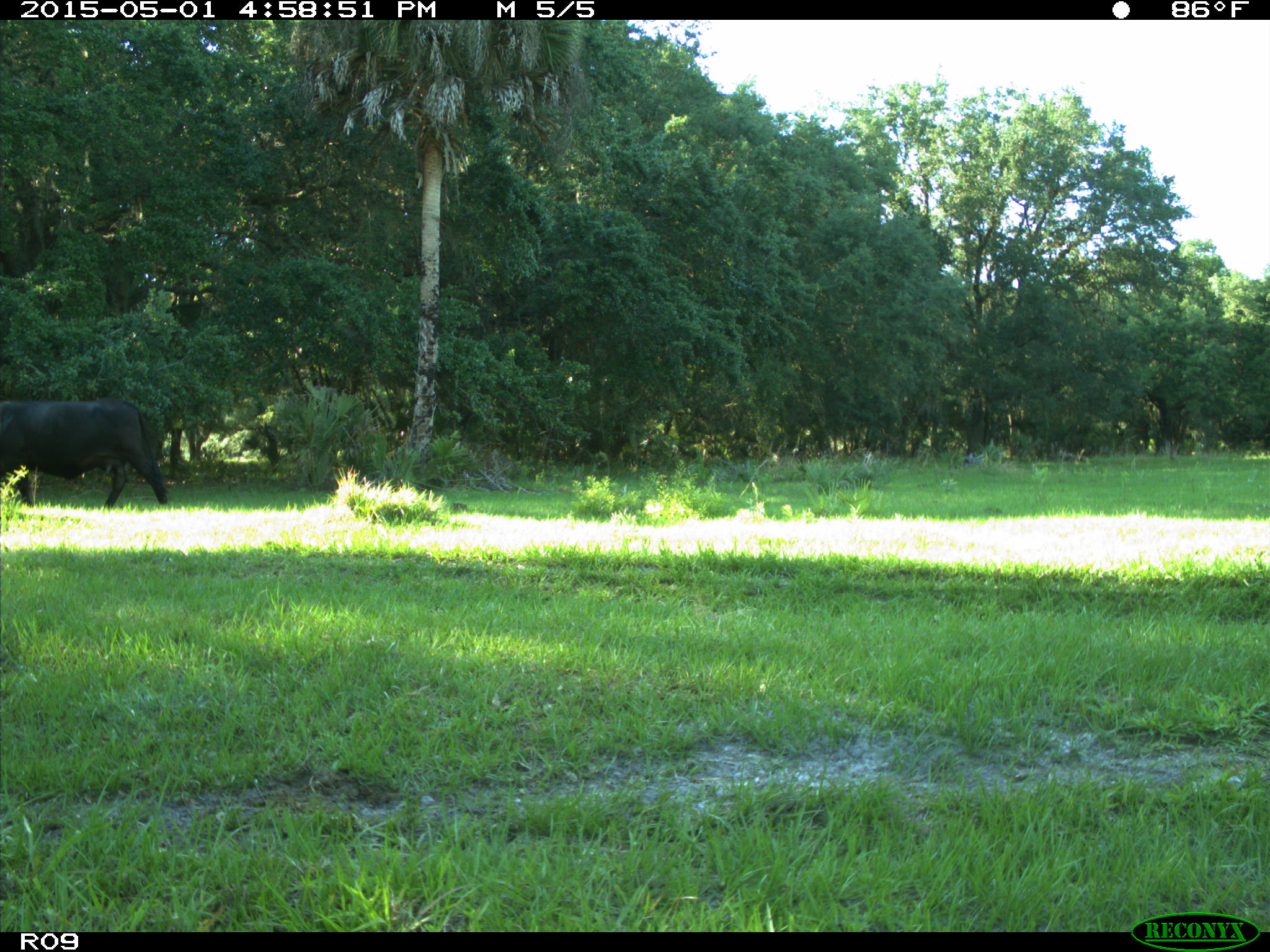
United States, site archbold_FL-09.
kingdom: Animalia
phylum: Chordata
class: Mammalia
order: Artiodactyla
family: Bovidae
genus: Bos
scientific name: Bos taurus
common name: domestic cow